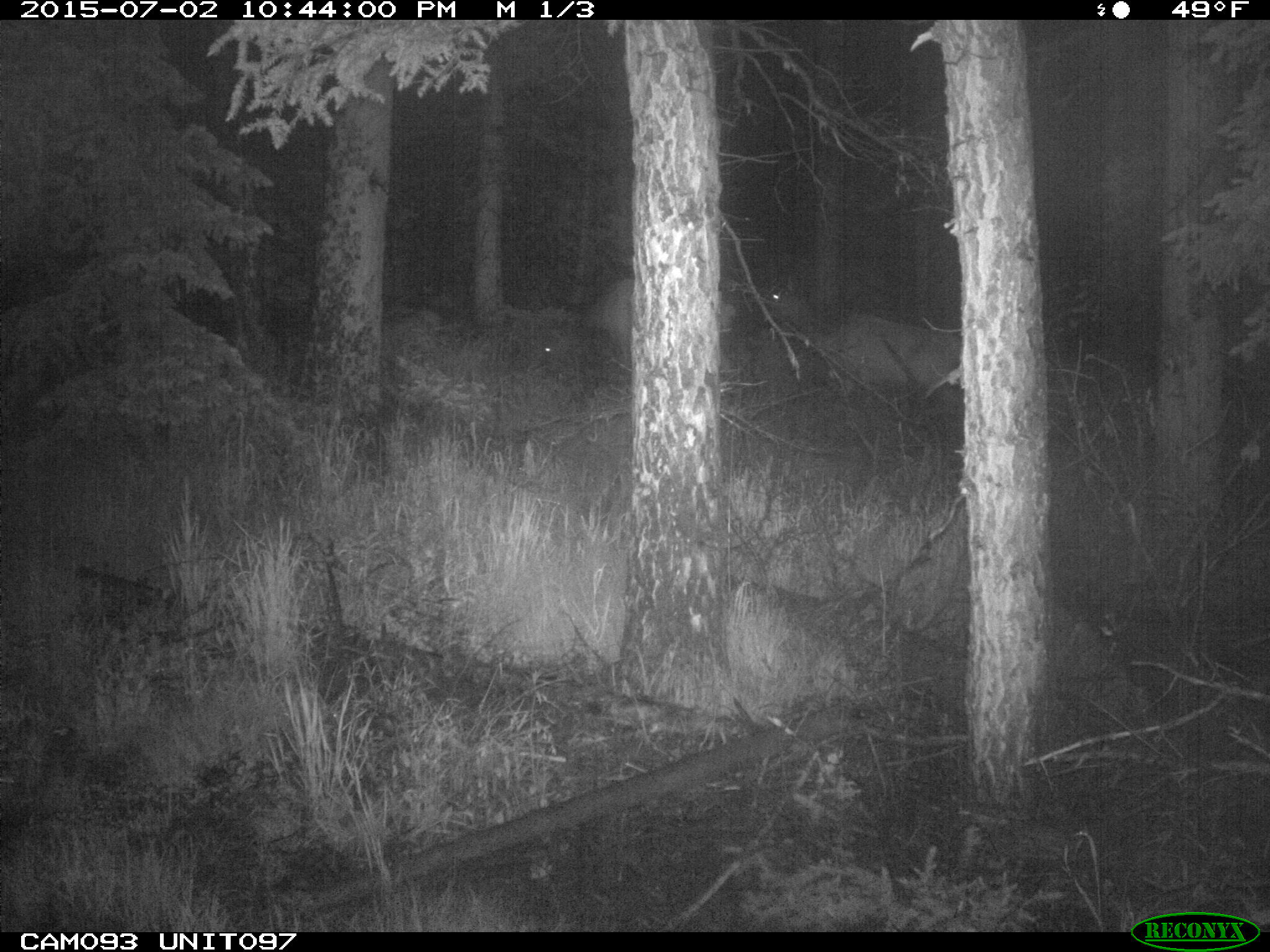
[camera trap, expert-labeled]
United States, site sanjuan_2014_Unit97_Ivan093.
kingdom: Animalia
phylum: Chordata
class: Mammalia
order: Artiodactyla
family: Cervidae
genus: Cervus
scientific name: Cervus elaphus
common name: red deer